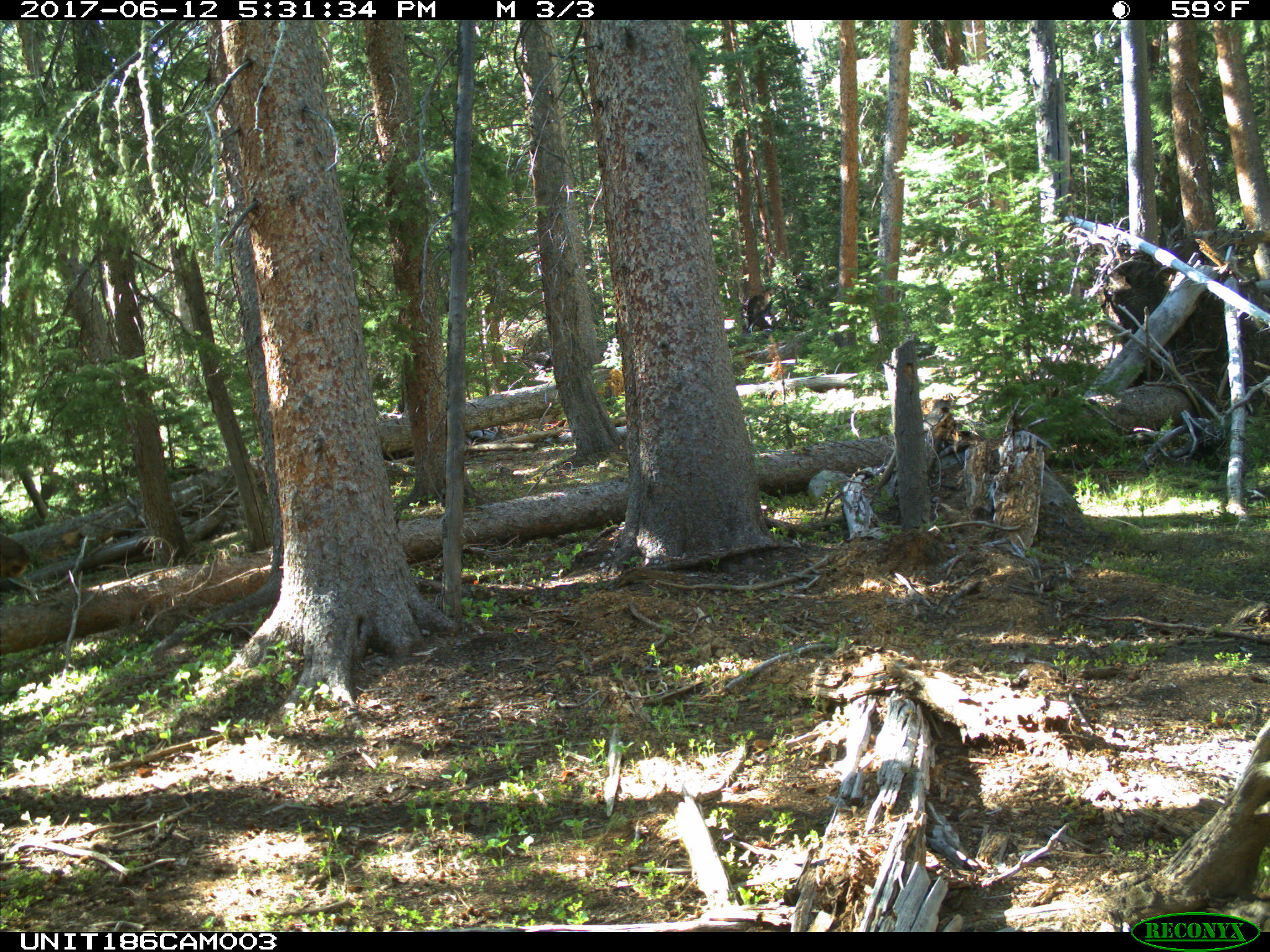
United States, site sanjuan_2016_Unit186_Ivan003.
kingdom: Animalia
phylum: Chordata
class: Mammalia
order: Artiodactyla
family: Cervidae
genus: Cervus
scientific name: Cervus elaphus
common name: red deer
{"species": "Cervus elaphus (red deer)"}